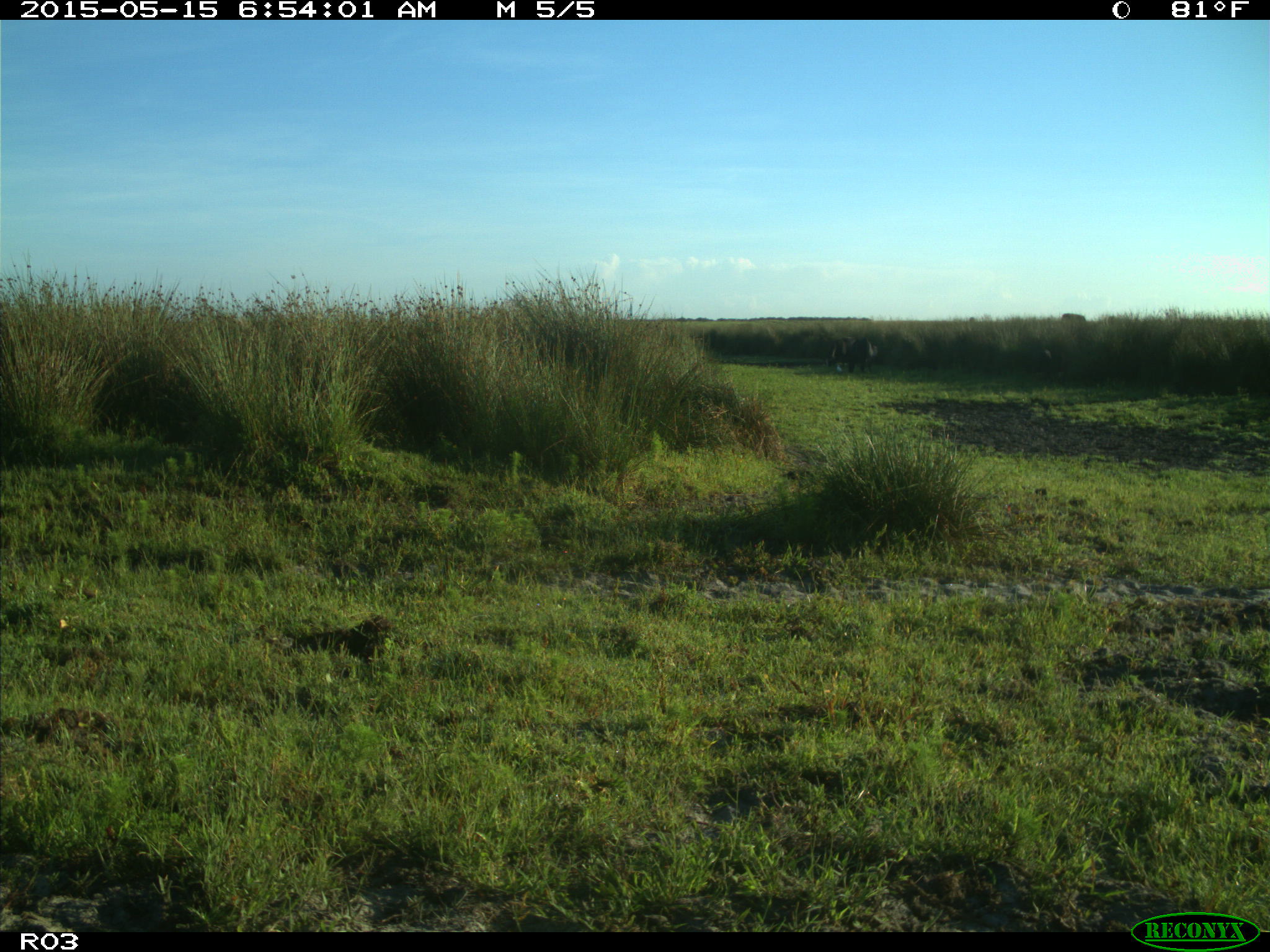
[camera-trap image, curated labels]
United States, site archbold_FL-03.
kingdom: Animalia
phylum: Chordata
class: Mammalia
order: Artiodactyla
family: Bovidae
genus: Bos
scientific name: Bos taurus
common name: domestic cow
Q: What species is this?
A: Bos taurus (domestic cow).